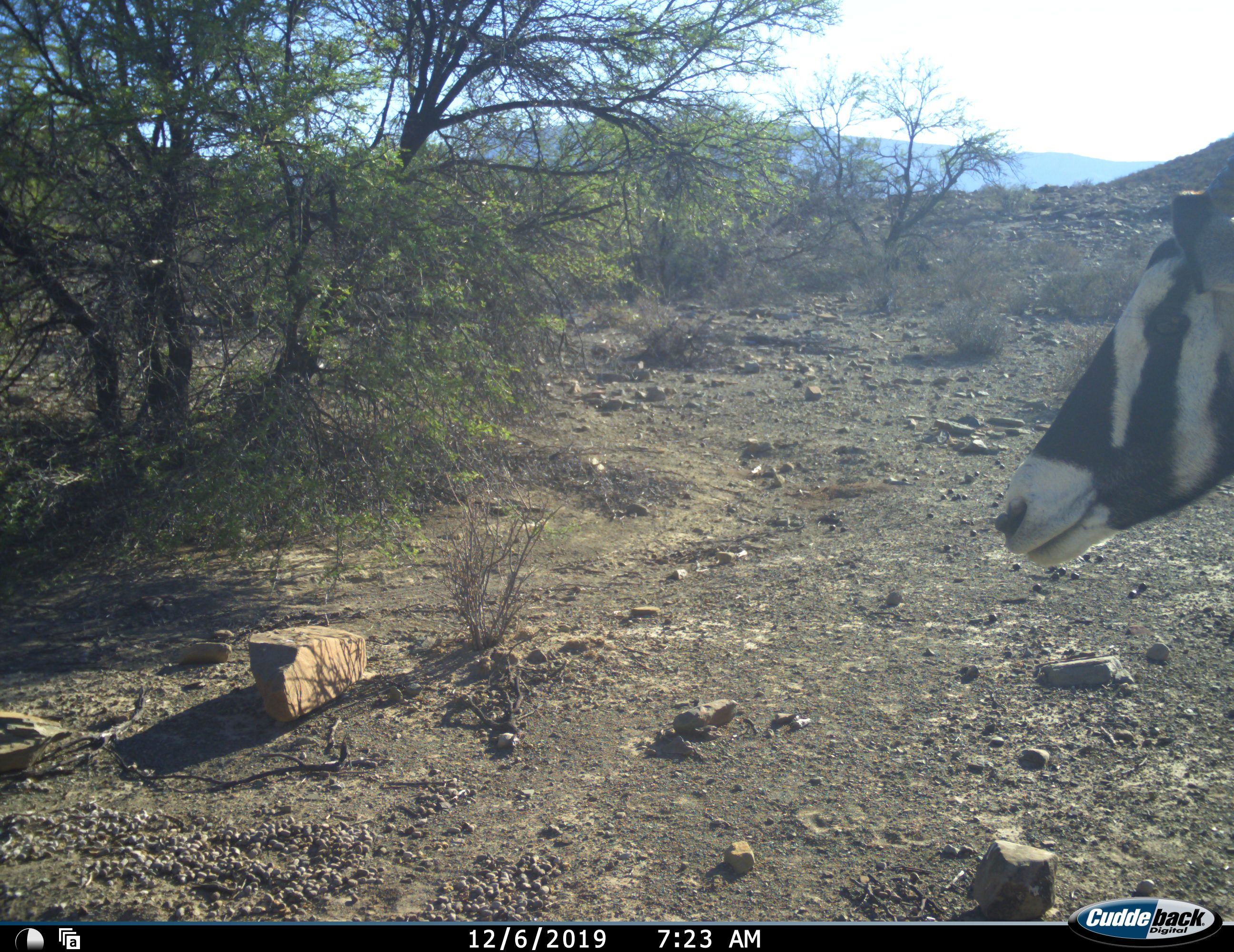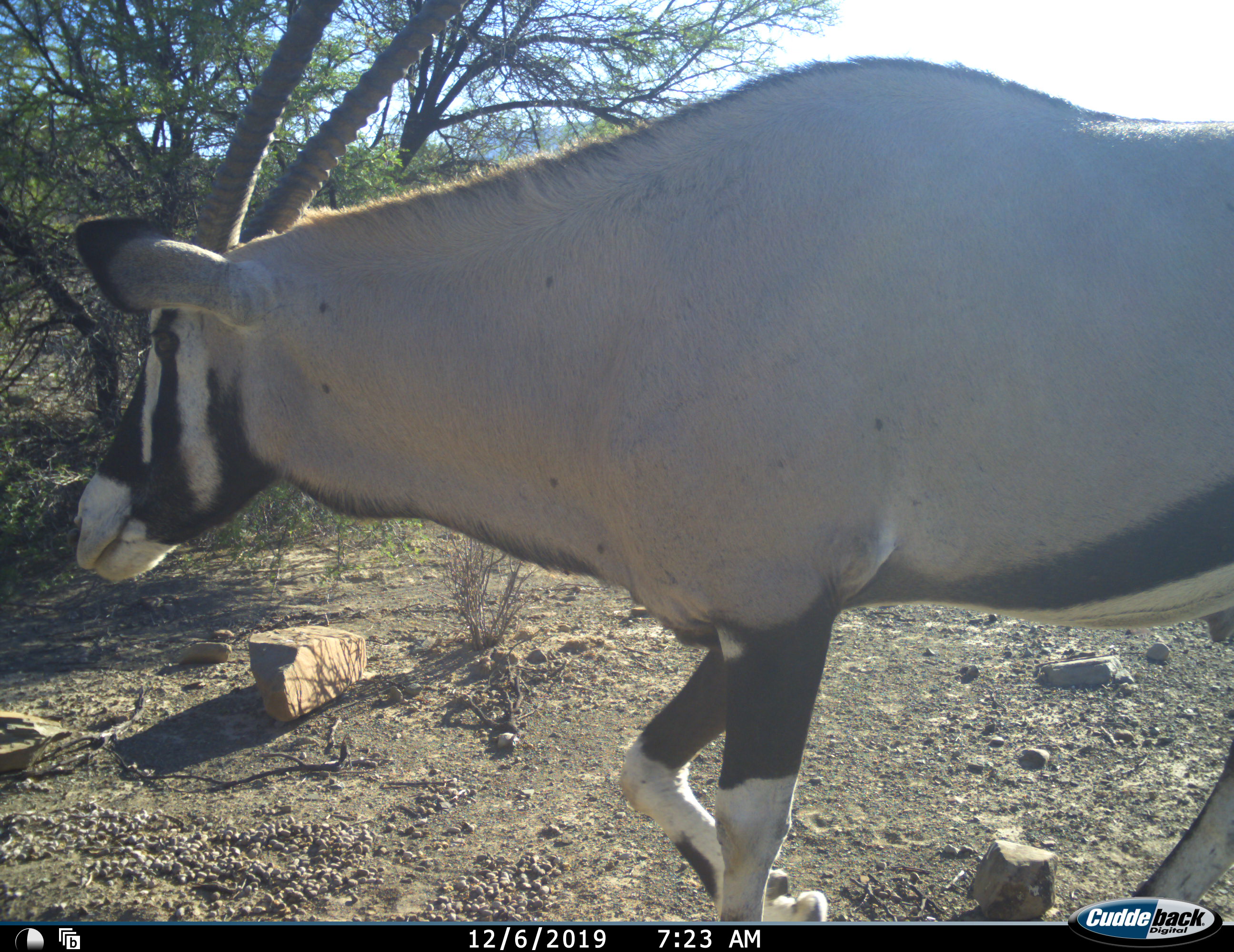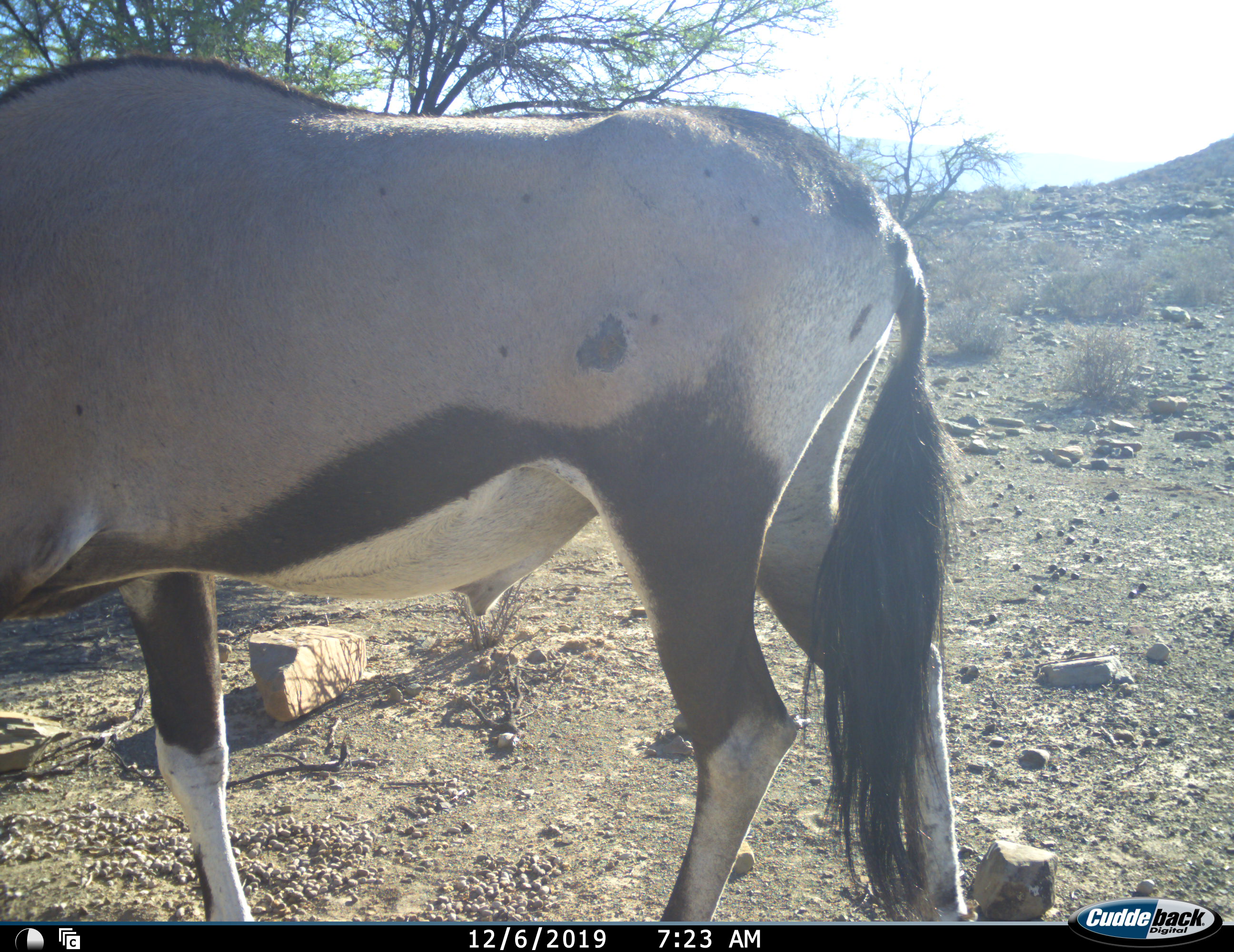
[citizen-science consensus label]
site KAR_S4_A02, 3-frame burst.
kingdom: Animalia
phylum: Chordata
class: Mammalia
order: Artiodactyla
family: Bovidae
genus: Oryx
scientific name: Oryx gazella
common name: gemsbok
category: oryx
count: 1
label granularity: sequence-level